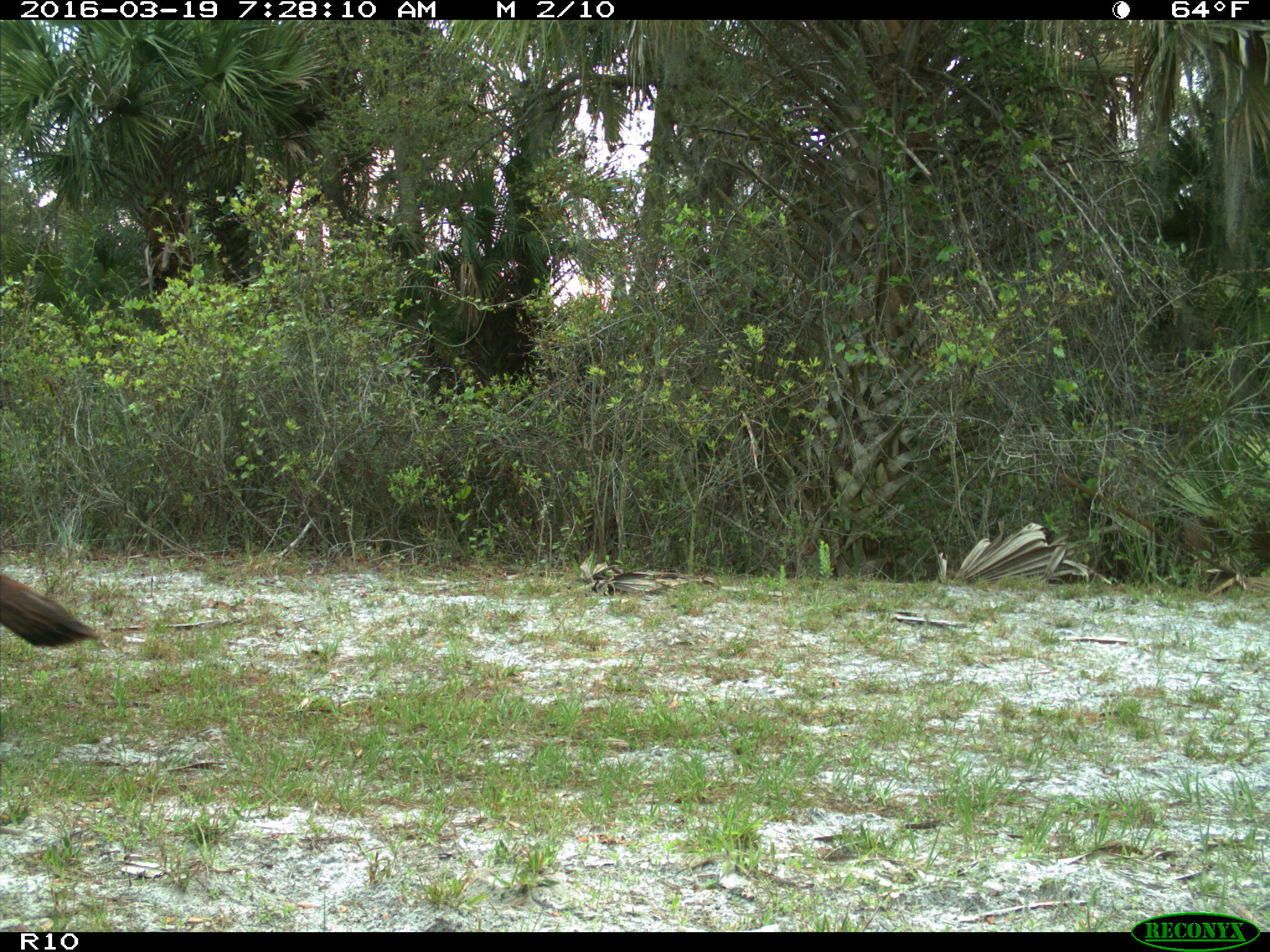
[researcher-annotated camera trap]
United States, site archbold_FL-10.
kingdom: Animalia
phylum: Chordata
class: Aves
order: Galliformes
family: Phasianidae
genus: Meleagris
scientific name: Meleagris gallopavo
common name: wild turkey